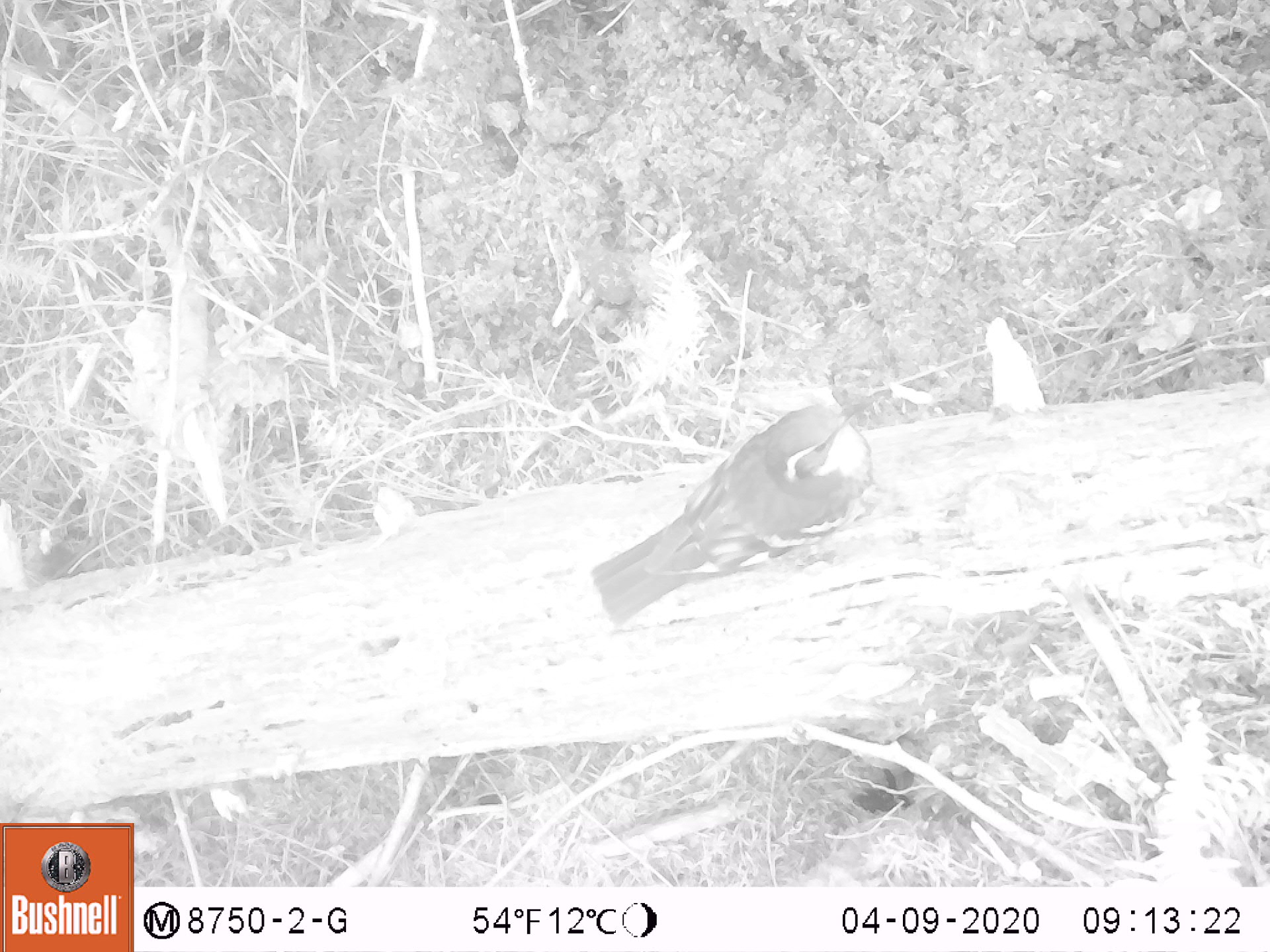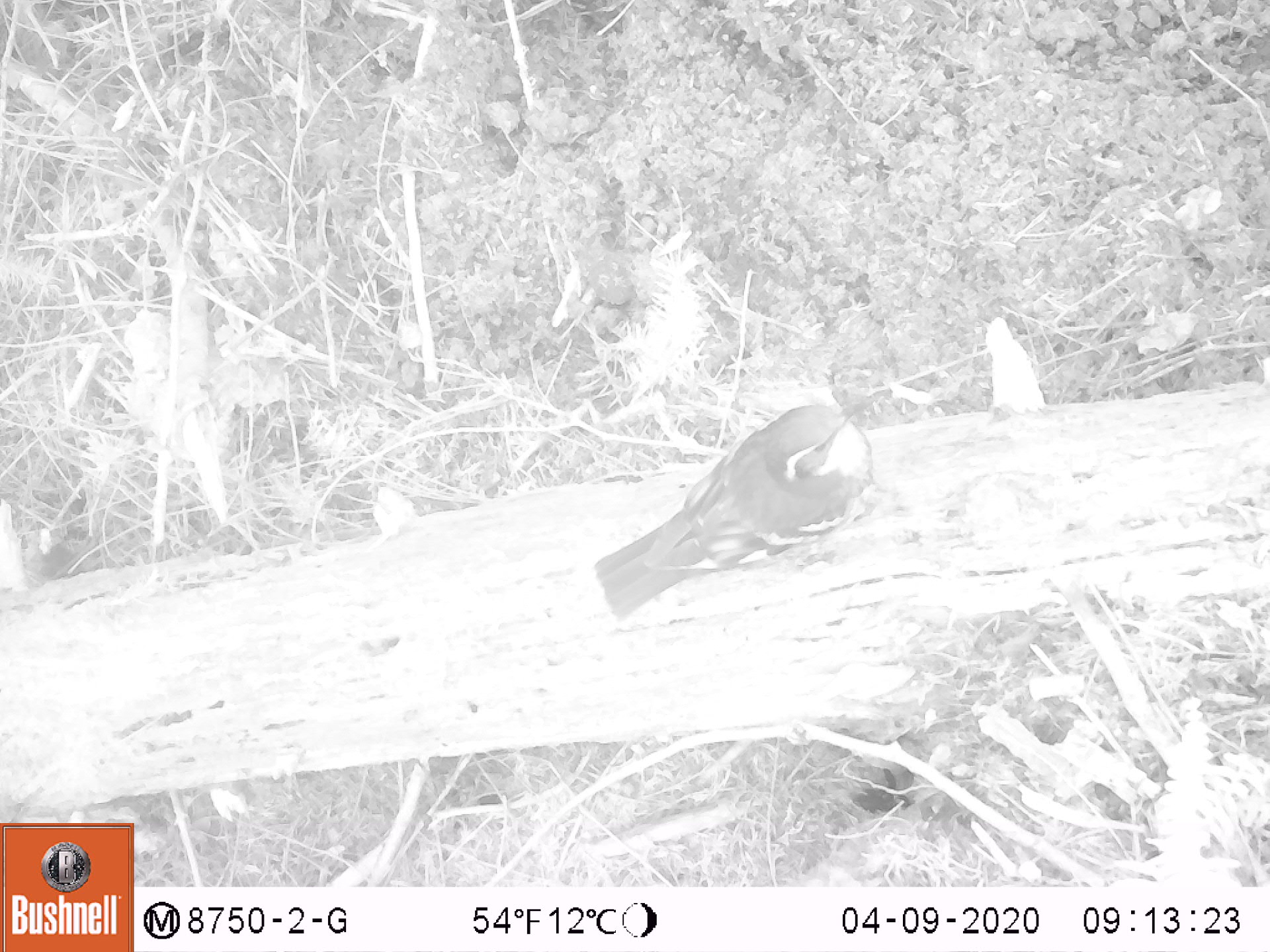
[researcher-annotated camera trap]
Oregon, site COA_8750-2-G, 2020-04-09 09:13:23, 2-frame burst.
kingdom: Animalia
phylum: Chordata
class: Aves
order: Passeriformes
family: Turdidae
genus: Ixoreus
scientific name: Ixoreus naevius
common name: varied thrush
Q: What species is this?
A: Varied thrush (Ixoreus naevius).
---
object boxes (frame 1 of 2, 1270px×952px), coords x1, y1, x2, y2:
varied thrush: 591, 390, 879, 624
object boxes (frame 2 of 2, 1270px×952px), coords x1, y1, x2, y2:
varied thrush: 591, 390, 879, 618